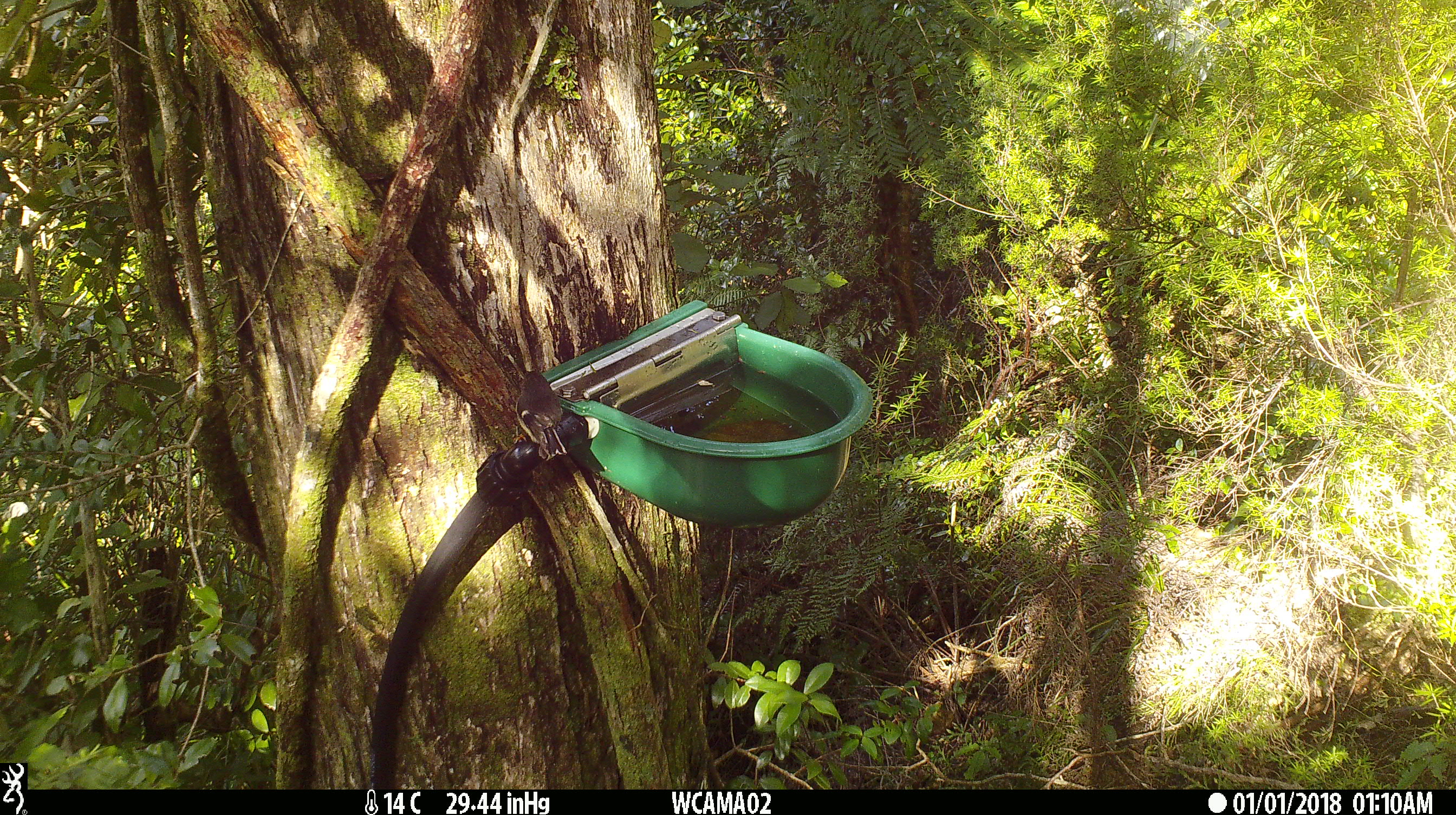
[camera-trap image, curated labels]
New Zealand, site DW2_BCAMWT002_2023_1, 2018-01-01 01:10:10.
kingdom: Animalia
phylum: Chordata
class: Aves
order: Passeriformes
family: Petroicidae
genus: Petroica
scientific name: Petroica macrocephala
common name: tomtit